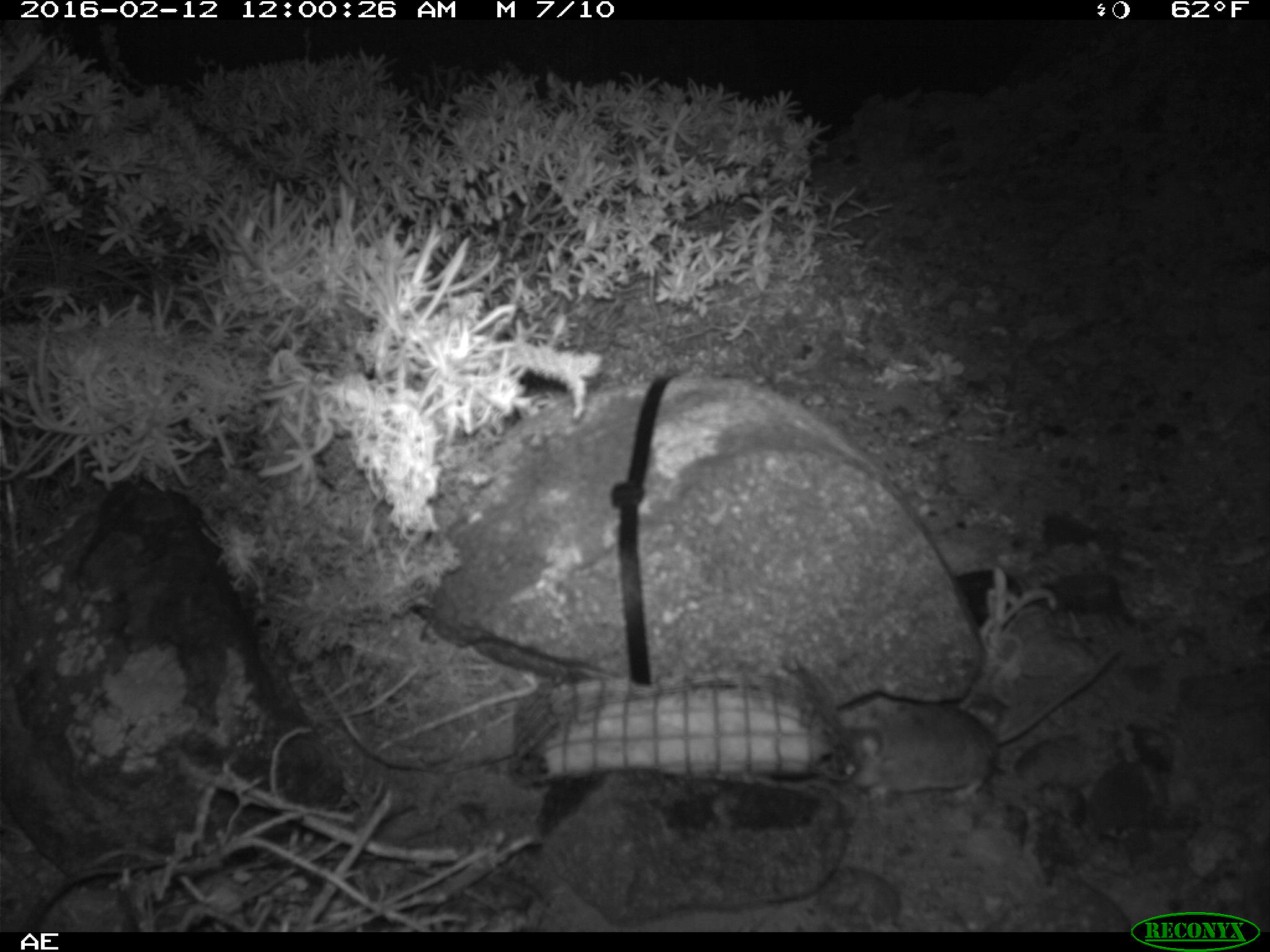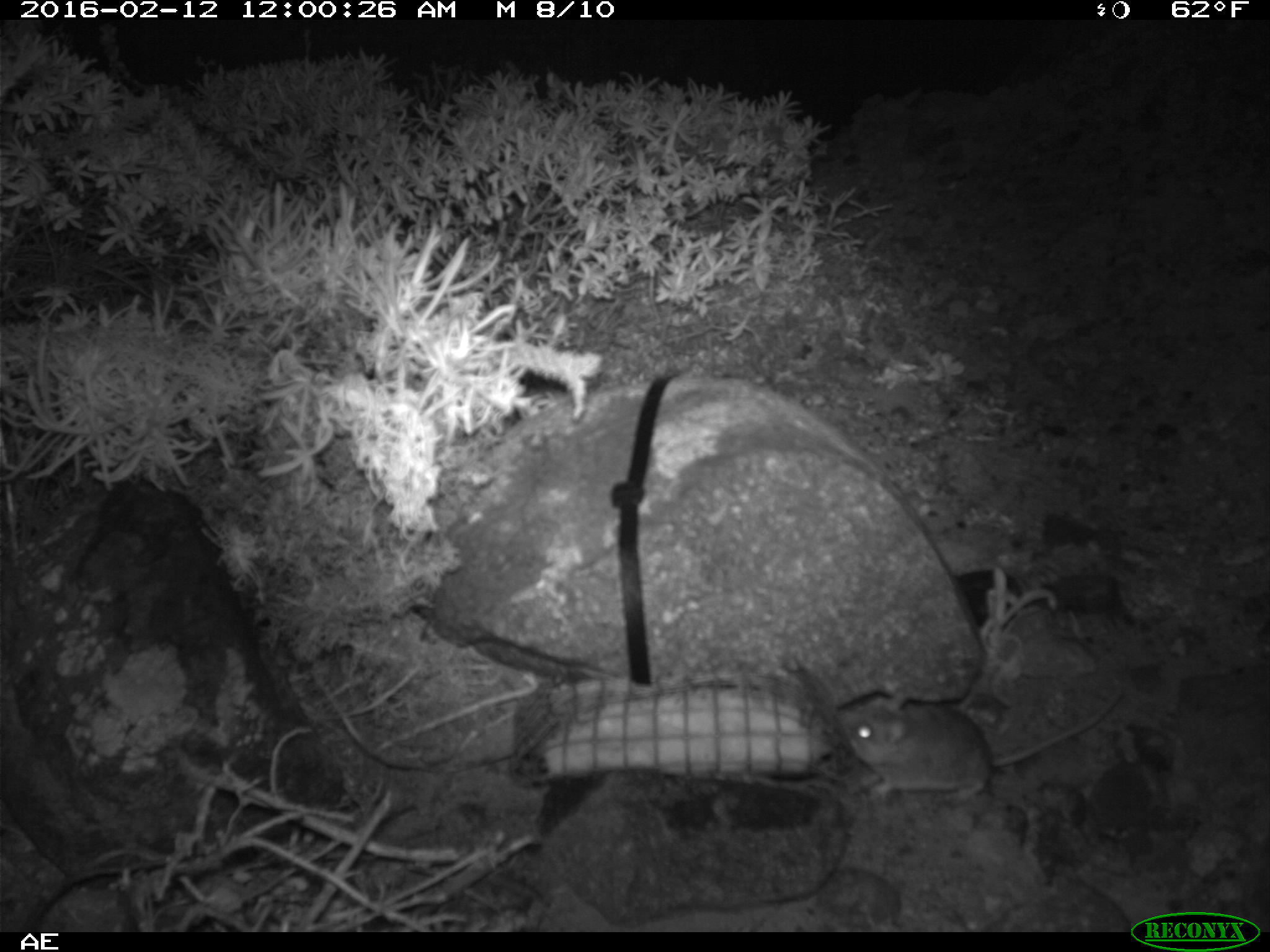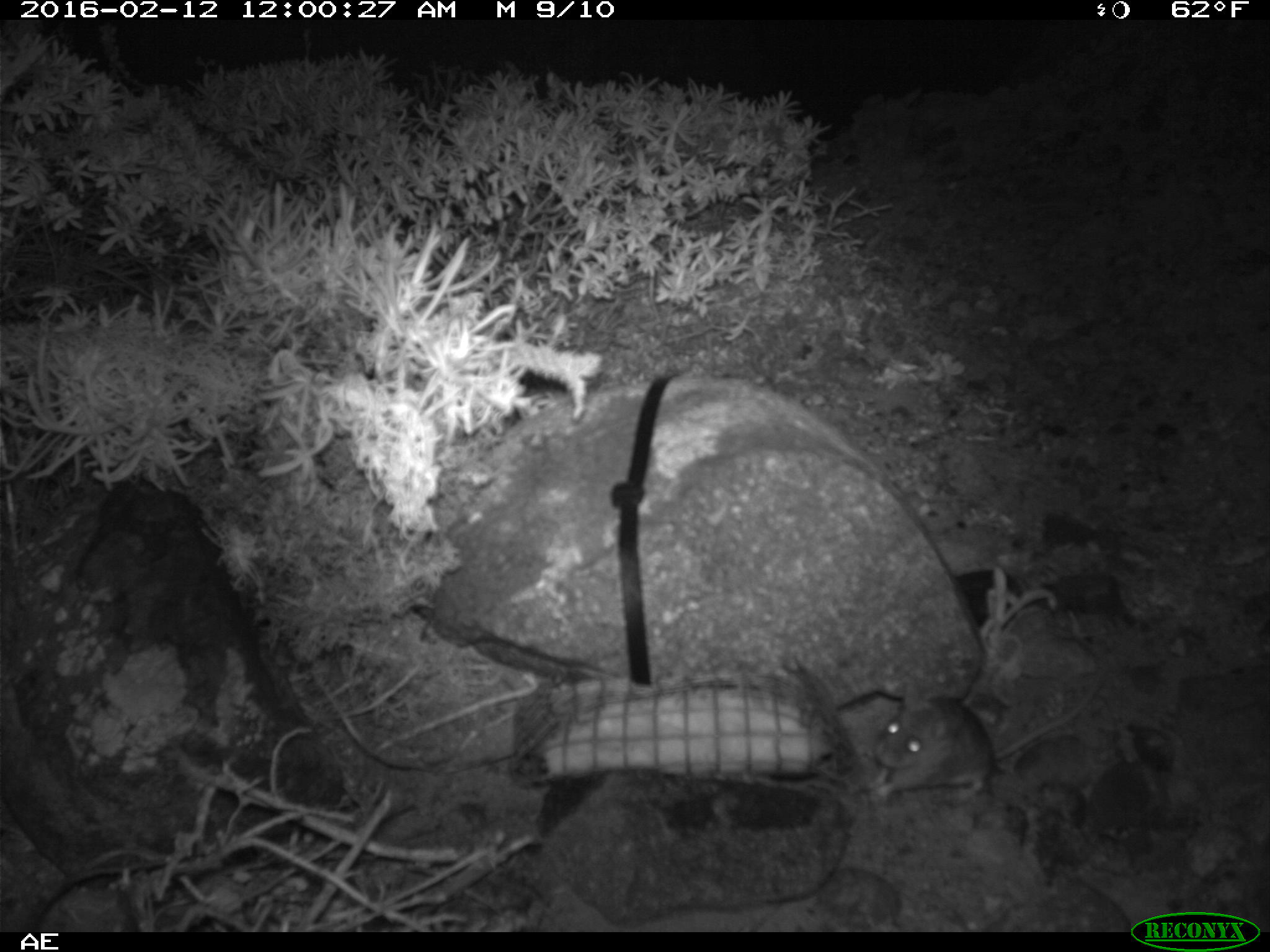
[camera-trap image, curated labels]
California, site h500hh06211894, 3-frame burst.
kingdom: Animalia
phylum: Chordata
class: Mammalia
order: Rodentia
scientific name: Rodentia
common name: rodent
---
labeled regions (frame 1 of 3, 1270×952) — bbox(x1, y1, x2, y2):
rodent: bbox(843, 645, 1117, 804)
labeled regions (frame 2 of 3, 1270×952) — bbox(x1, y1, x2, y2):
rodent: bbox(837, 684, 1125, 806)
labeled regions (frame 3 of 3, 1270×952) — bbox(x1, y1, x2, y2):
rodent: bbox(858, 674, 1098, 800)